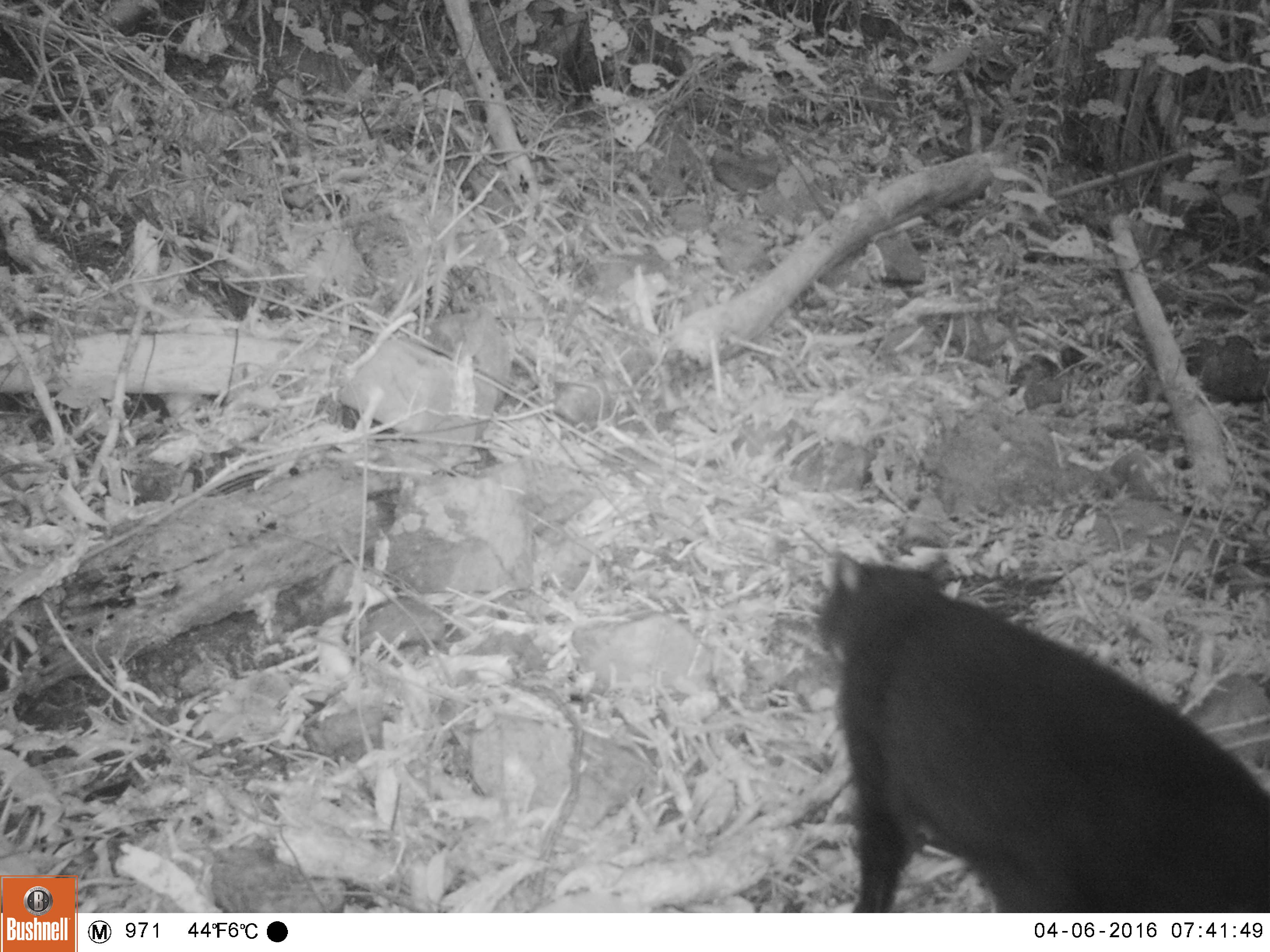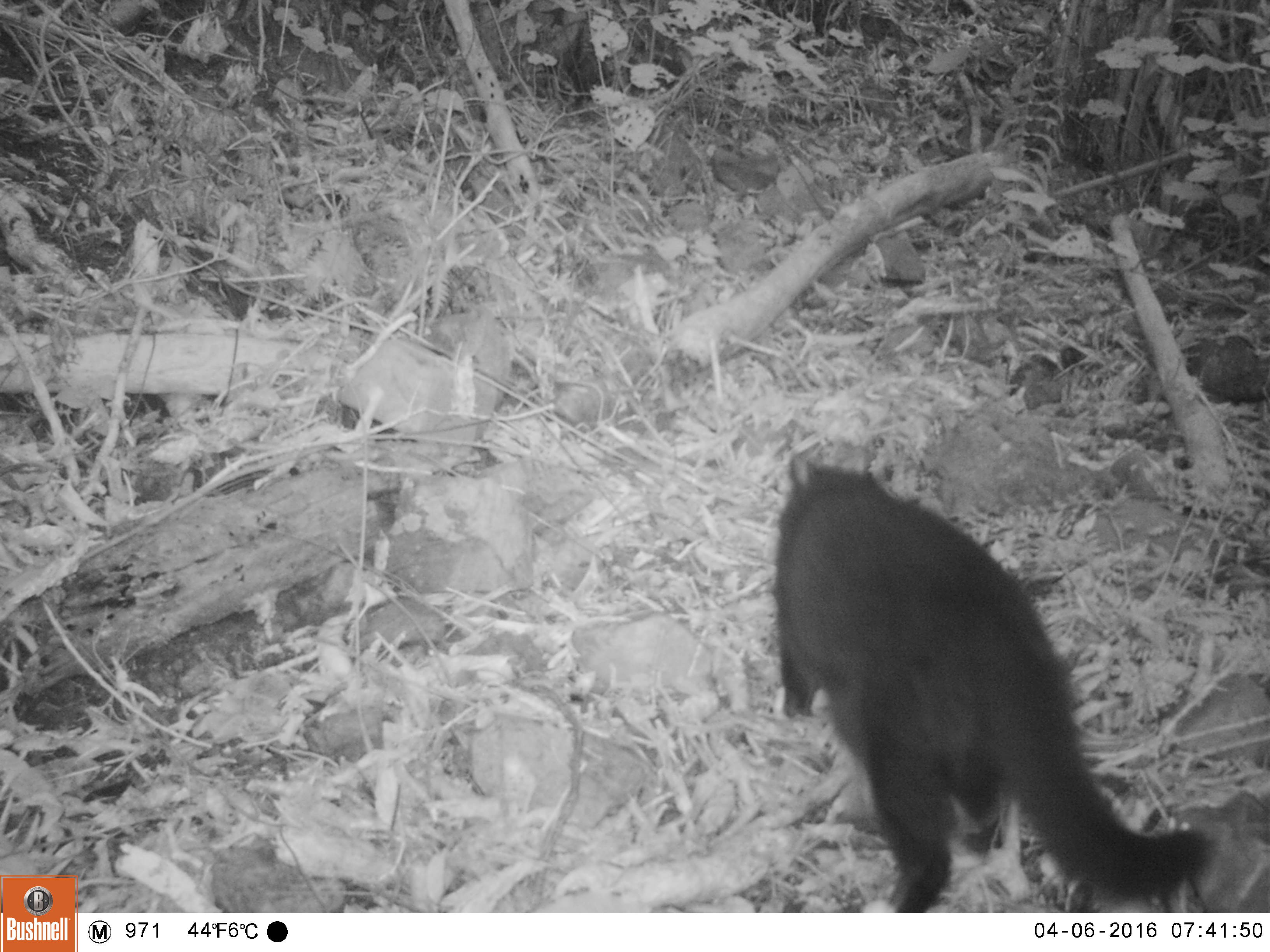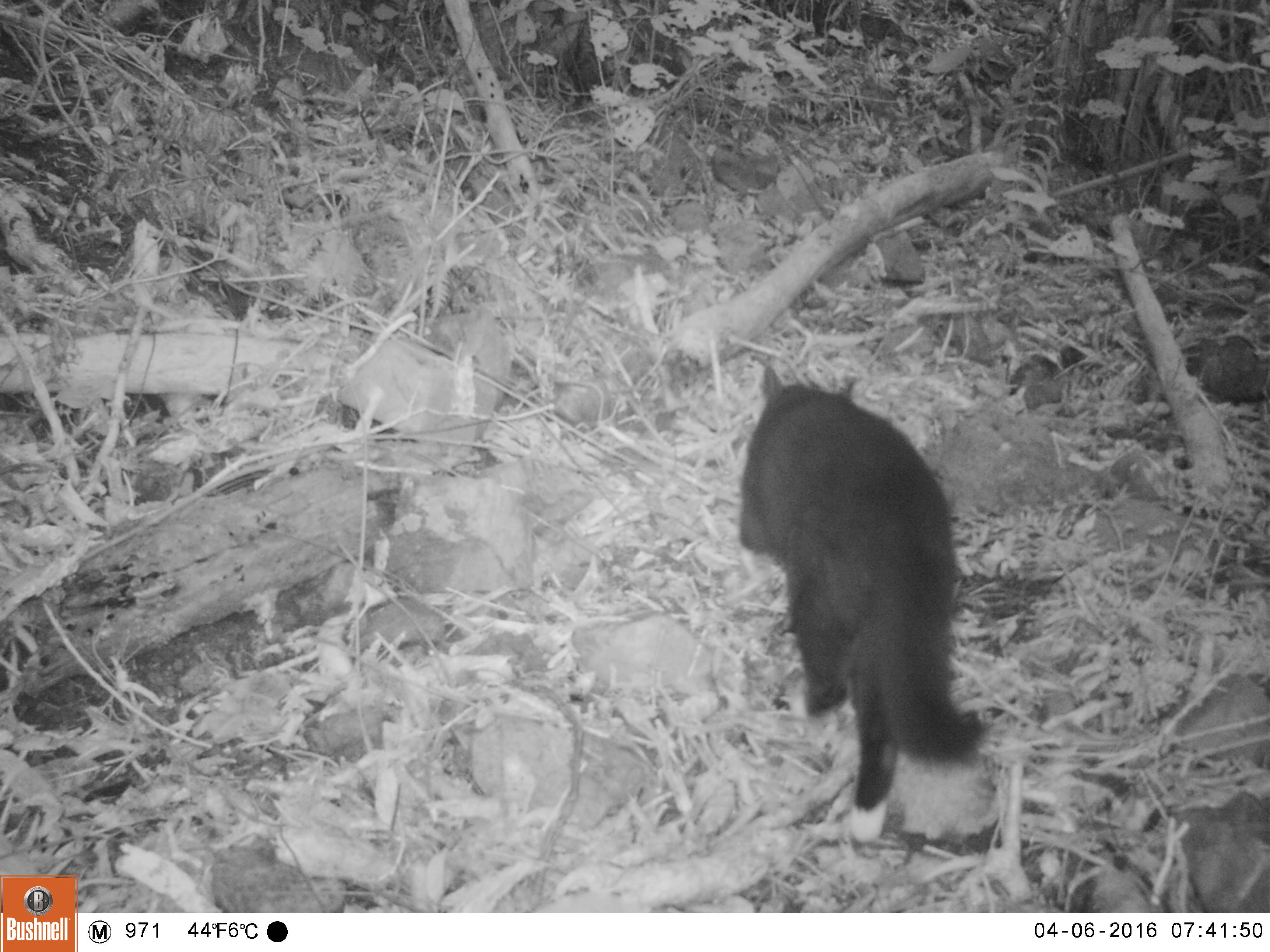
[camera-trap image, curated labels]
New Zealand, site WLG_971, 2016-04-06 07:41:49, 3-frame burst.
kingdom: Animalia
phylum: Chordata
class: Mammalia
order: Carnivora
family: Felidae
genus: Felis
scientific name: Felis catus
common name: domestic cat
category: cat